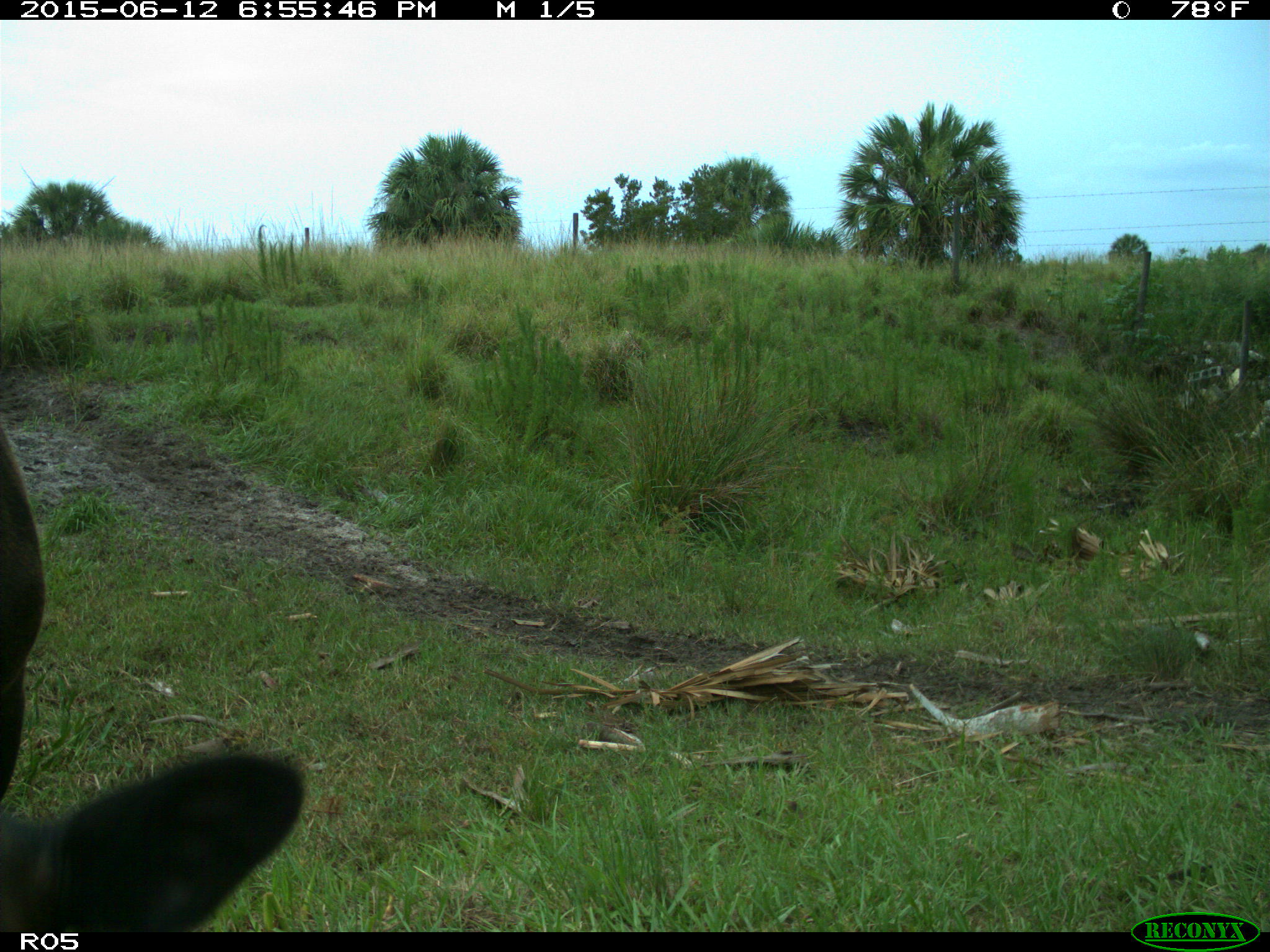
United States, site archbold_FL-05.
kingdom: Animalia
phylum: Chordata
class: Mammalia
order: Artiodactyla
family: Bovidae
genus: Bos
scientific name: Bos taurus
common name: domestic cow